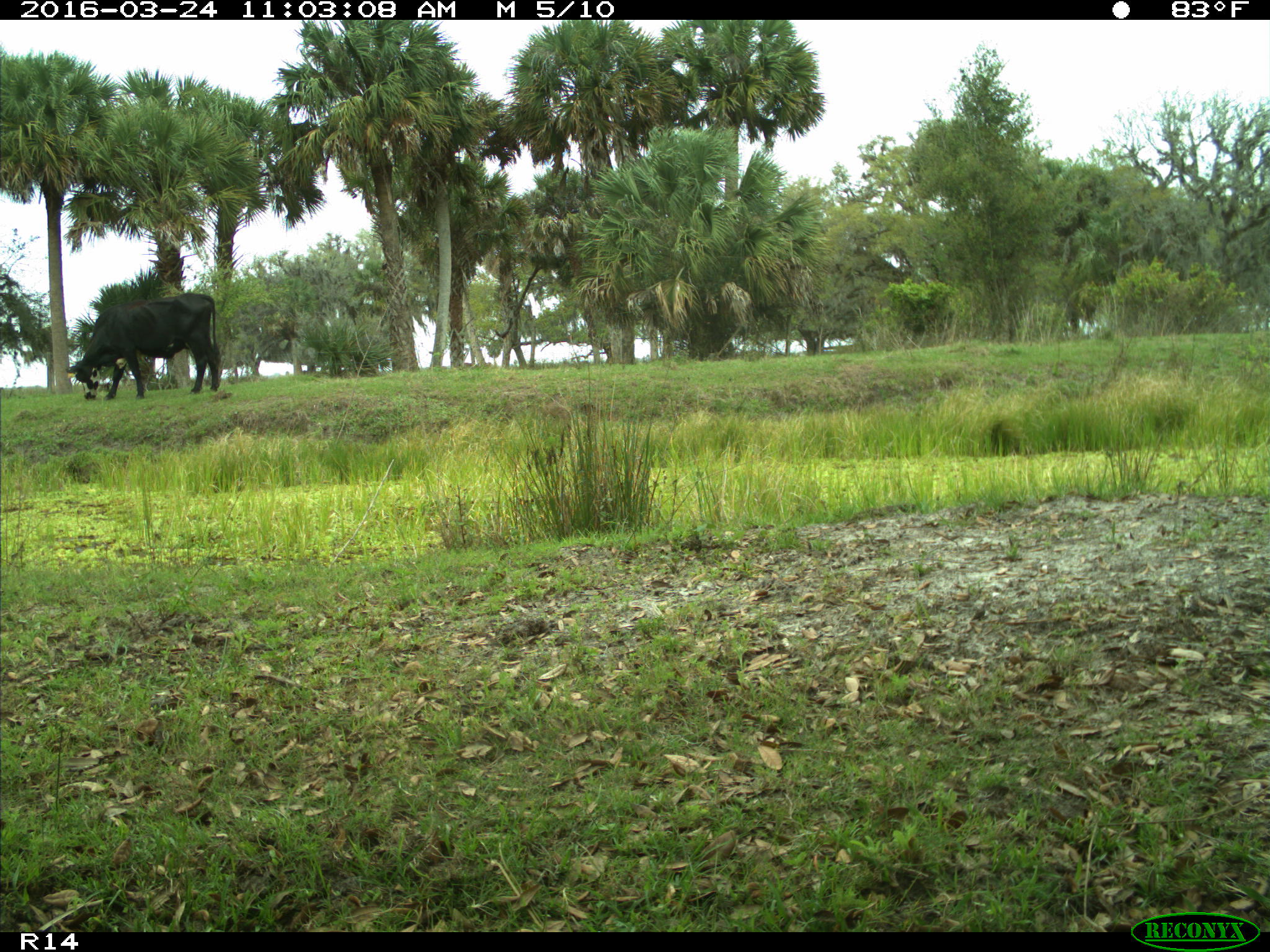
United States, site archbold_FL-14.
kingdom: Animalia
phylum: Chordata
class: Mammalia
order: Artiodactyla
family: Bovidae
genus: Bos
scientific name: Bos taurus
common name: domestic cow